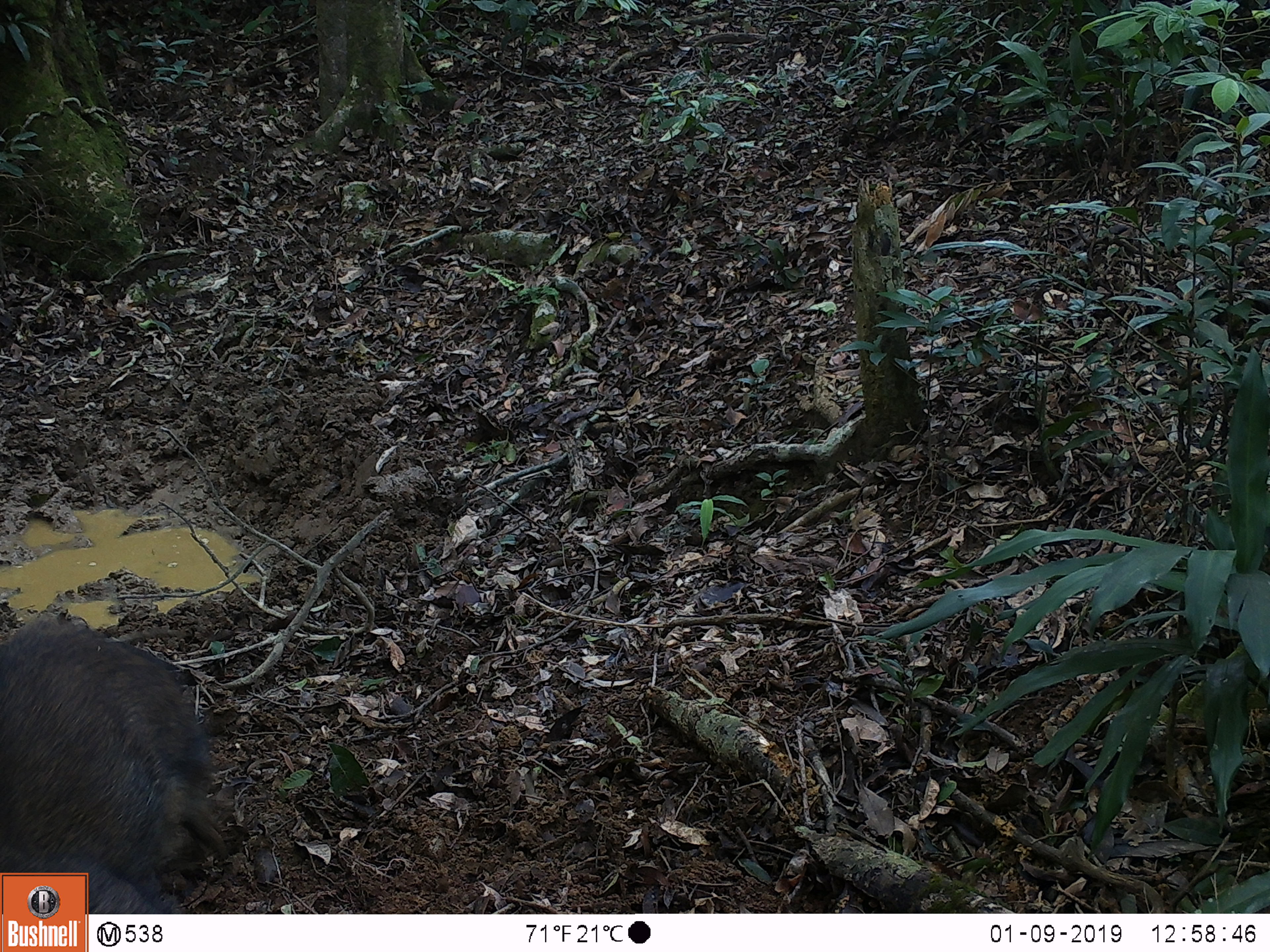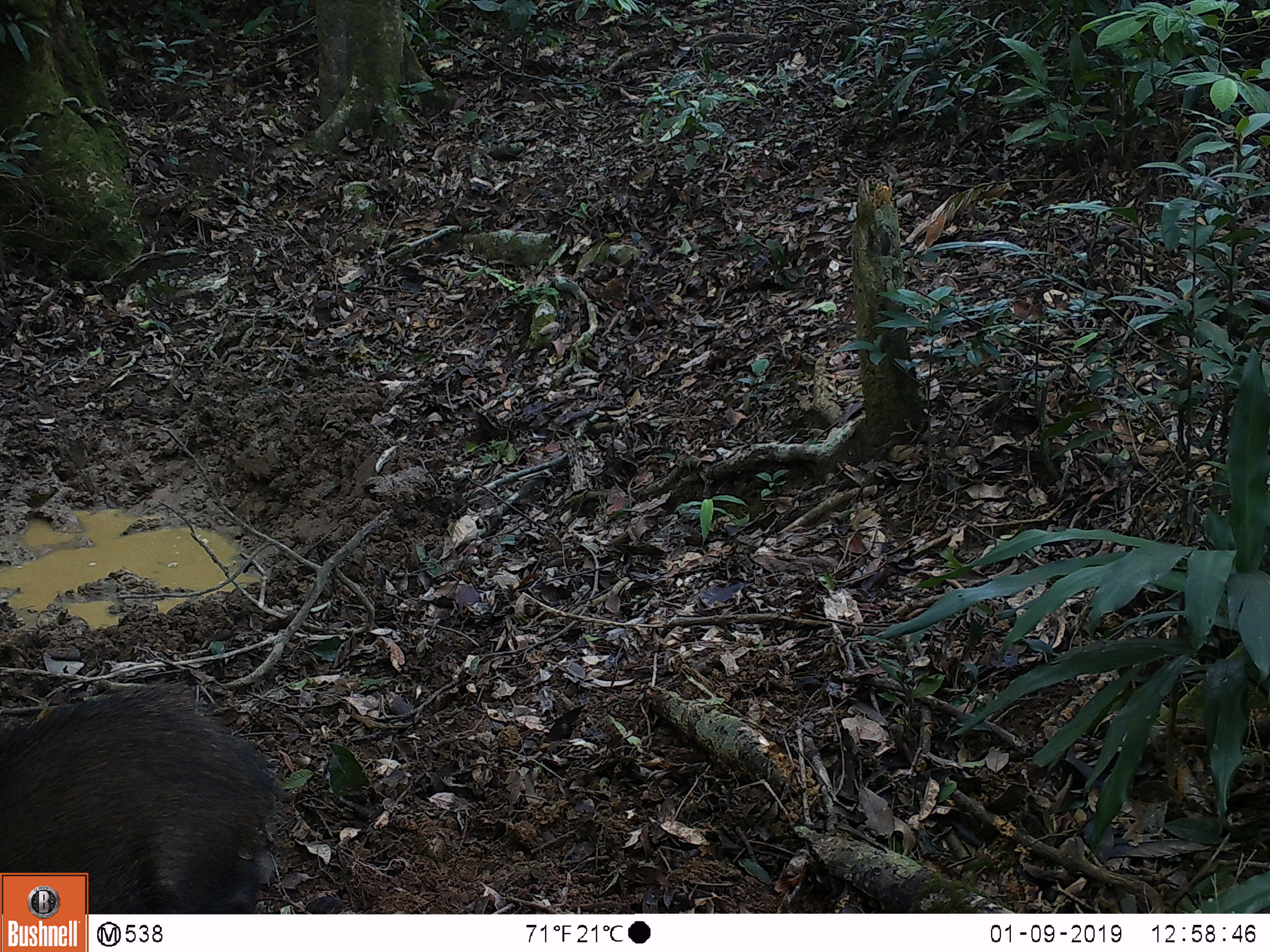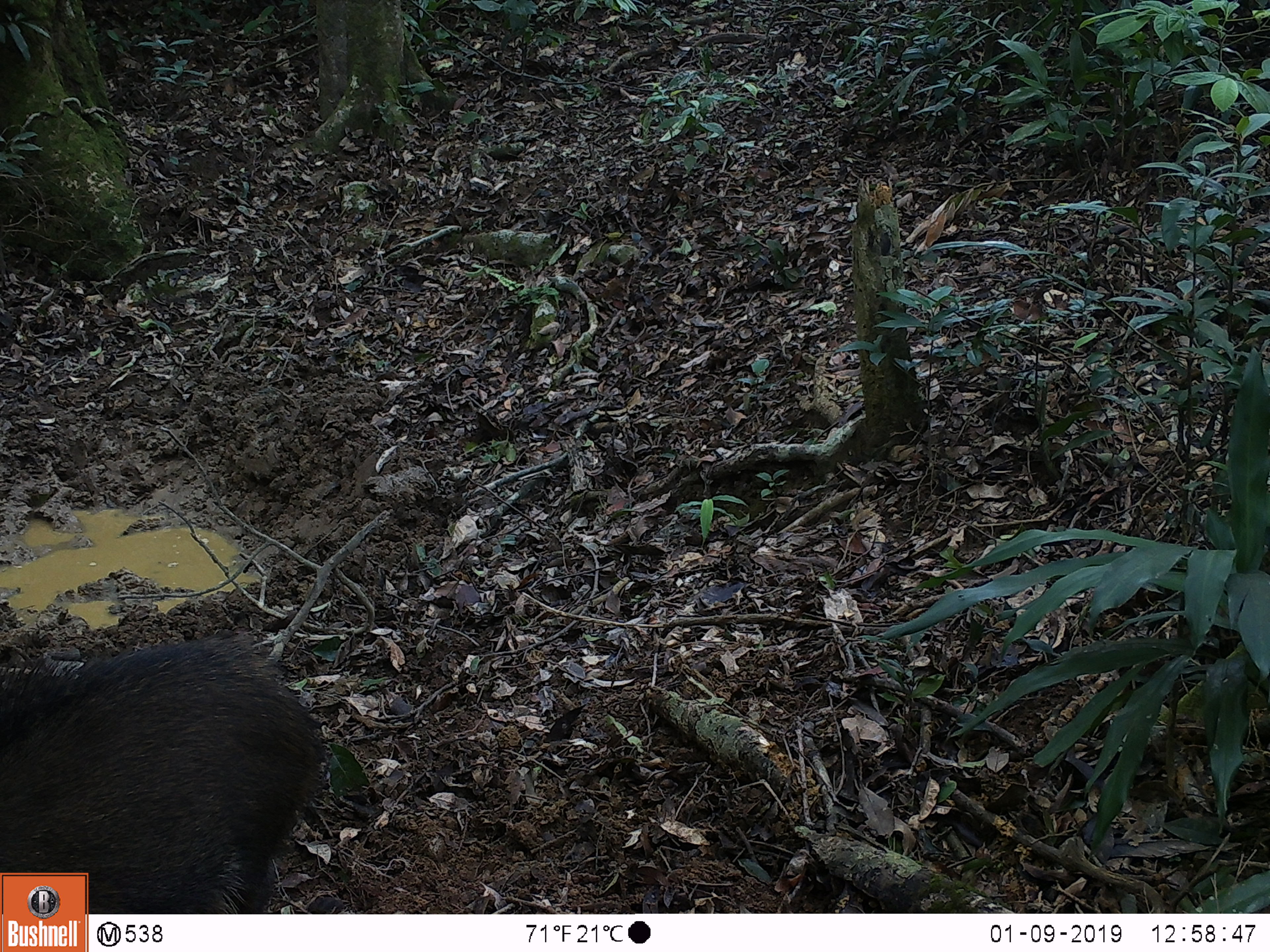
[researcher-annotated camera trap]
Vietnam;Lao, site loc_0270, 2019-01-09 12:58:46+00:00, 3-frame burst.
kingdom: Animalia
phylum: Chordata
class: Mammalia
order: Artiodactyla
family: Suidae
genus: Sus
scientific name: Sus scrofa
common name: eurasian wild pig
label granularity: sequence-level